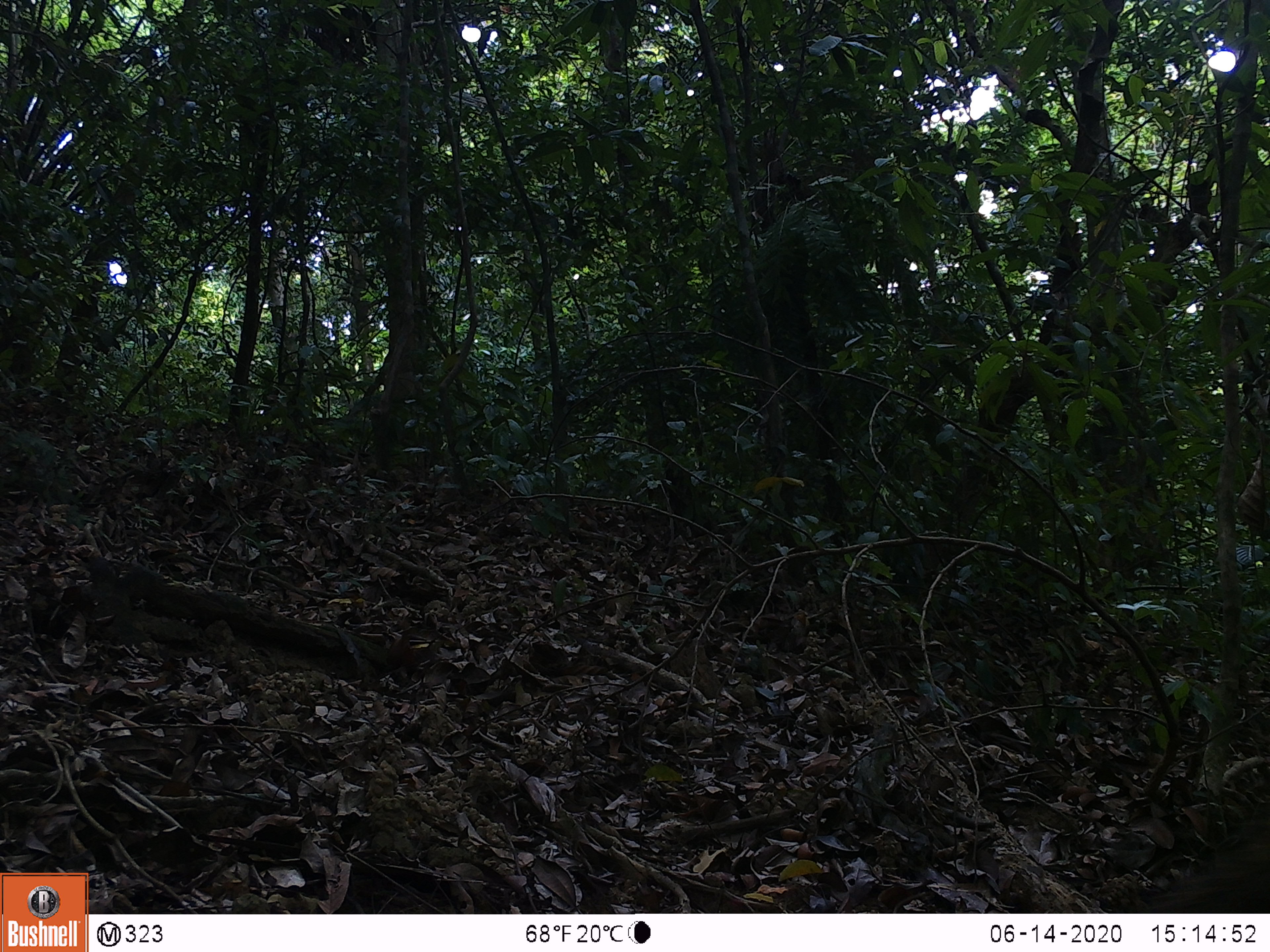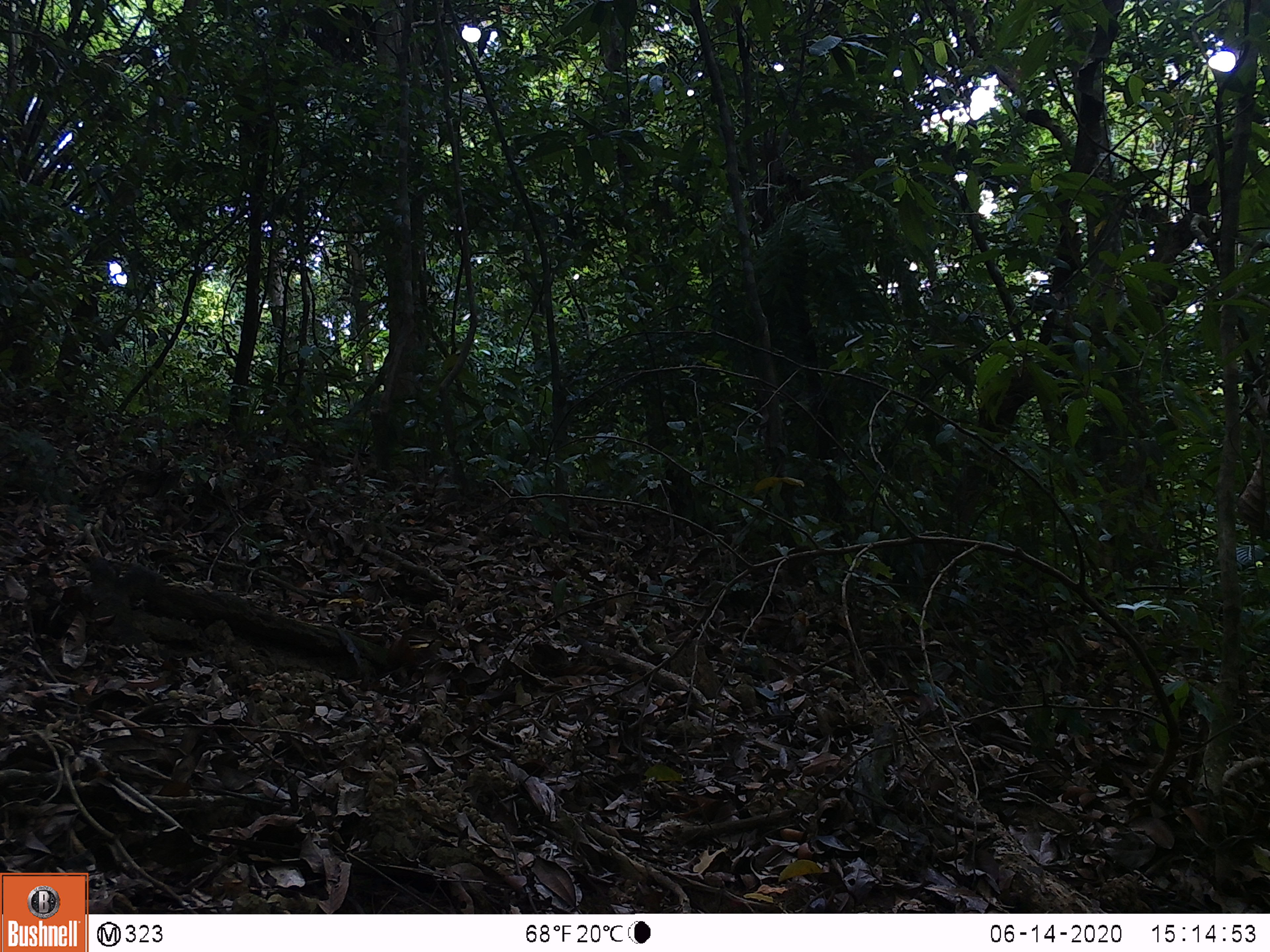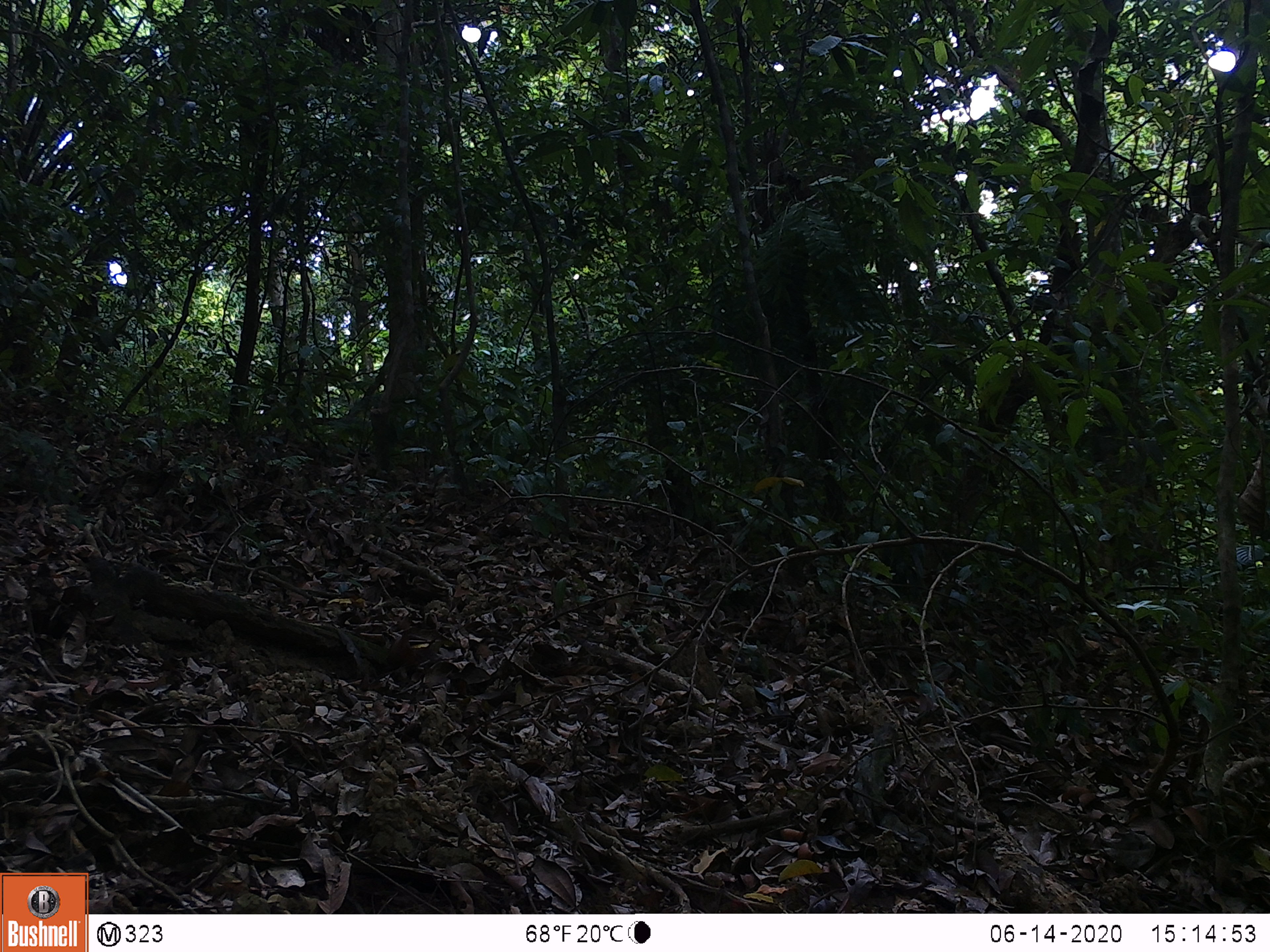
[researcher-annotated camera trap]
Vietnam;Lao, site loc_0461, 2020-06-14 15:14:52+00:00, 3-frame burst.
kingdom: Animalia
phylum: Chordata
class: Mammalia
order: Artiodactyla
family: Suidae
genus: Sus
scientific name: Sus scrofa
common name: eurasian wild pig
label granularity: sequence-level